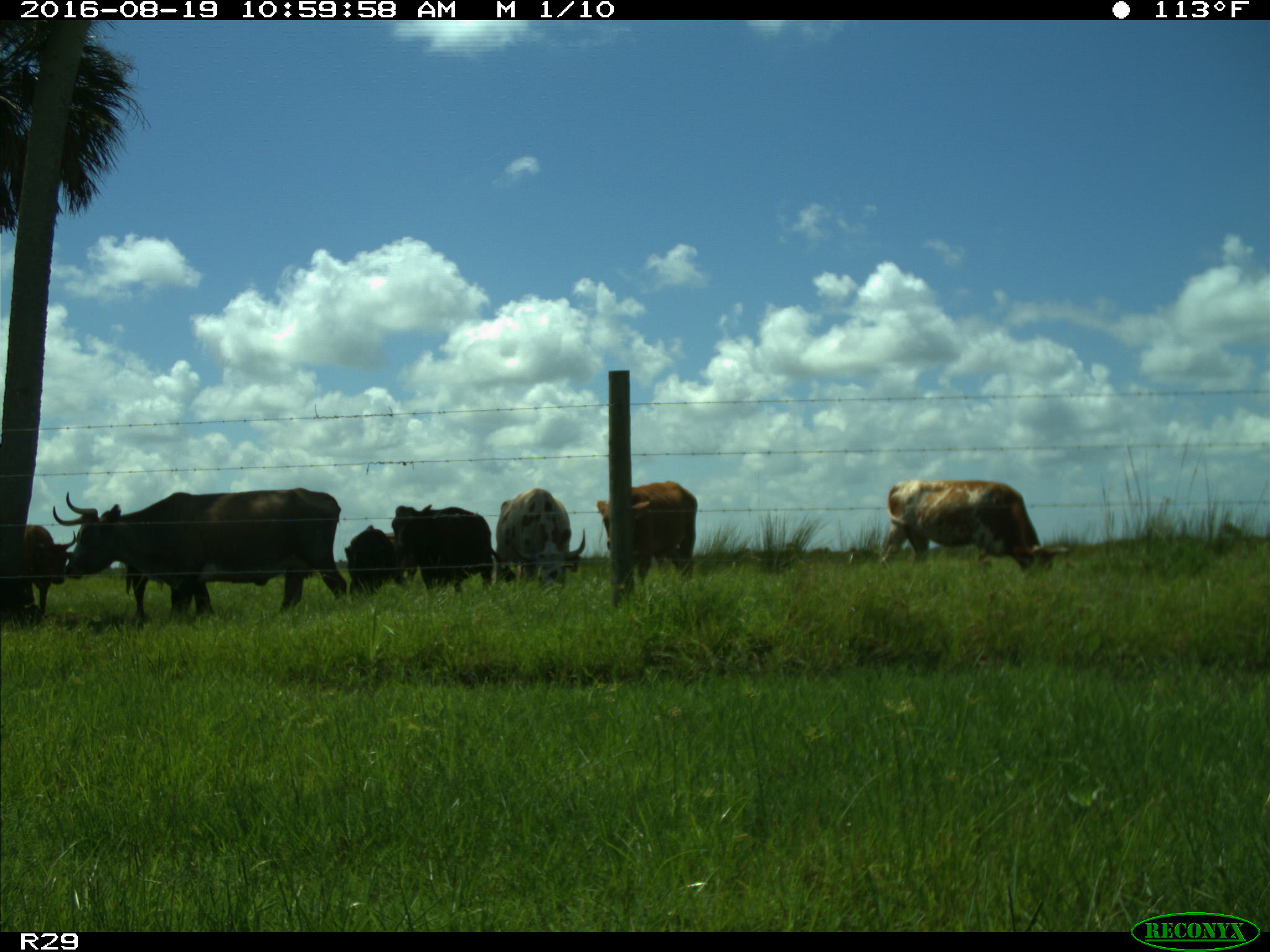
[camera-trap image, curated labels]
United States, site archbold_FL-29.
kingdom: Animalia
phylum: Chordata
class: Mammalia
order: Artiodactyla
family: Bovidae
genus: Bos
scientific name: Bos taurus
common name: domestic cow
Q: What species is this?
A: Bos taurus (domestic cow).